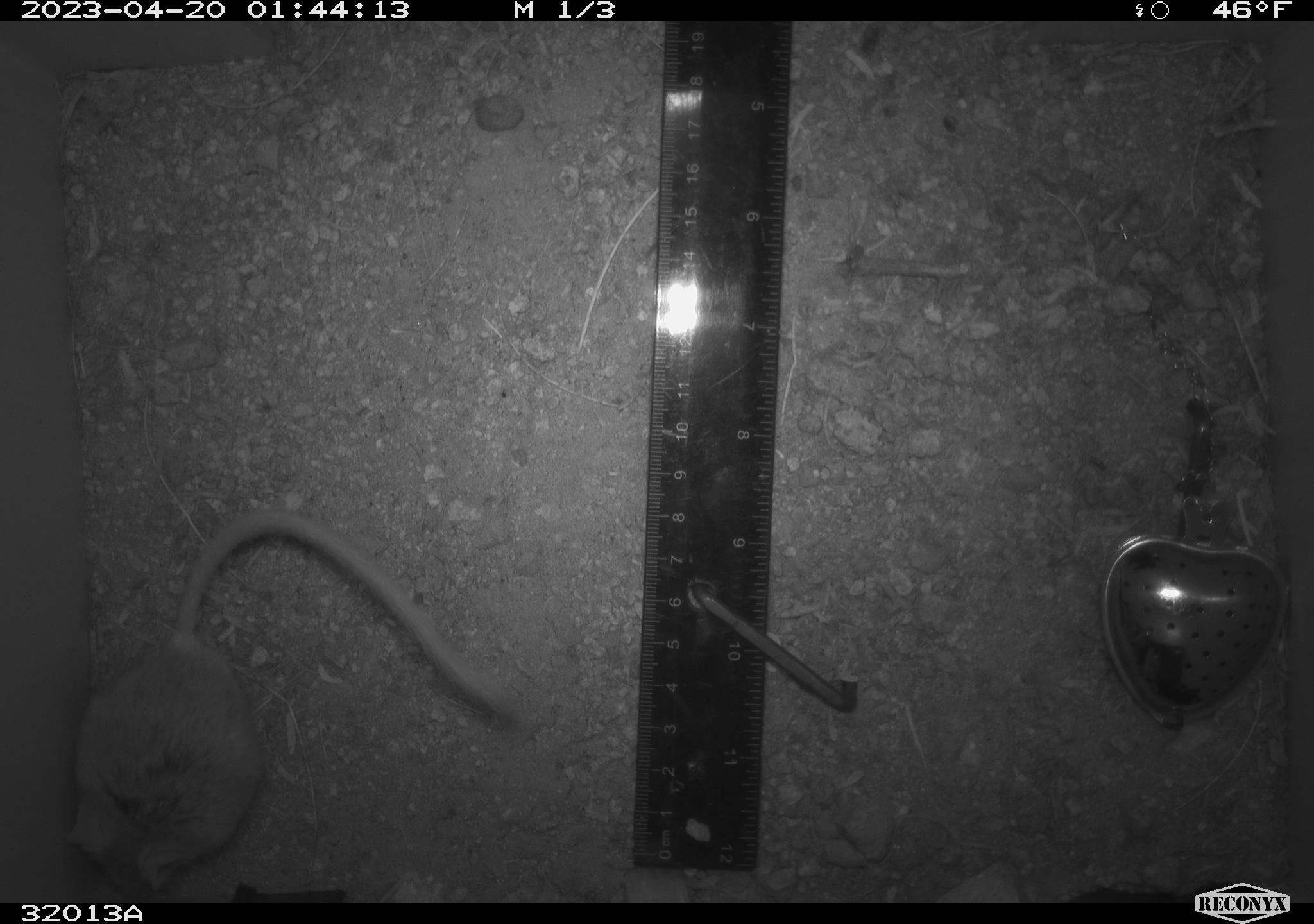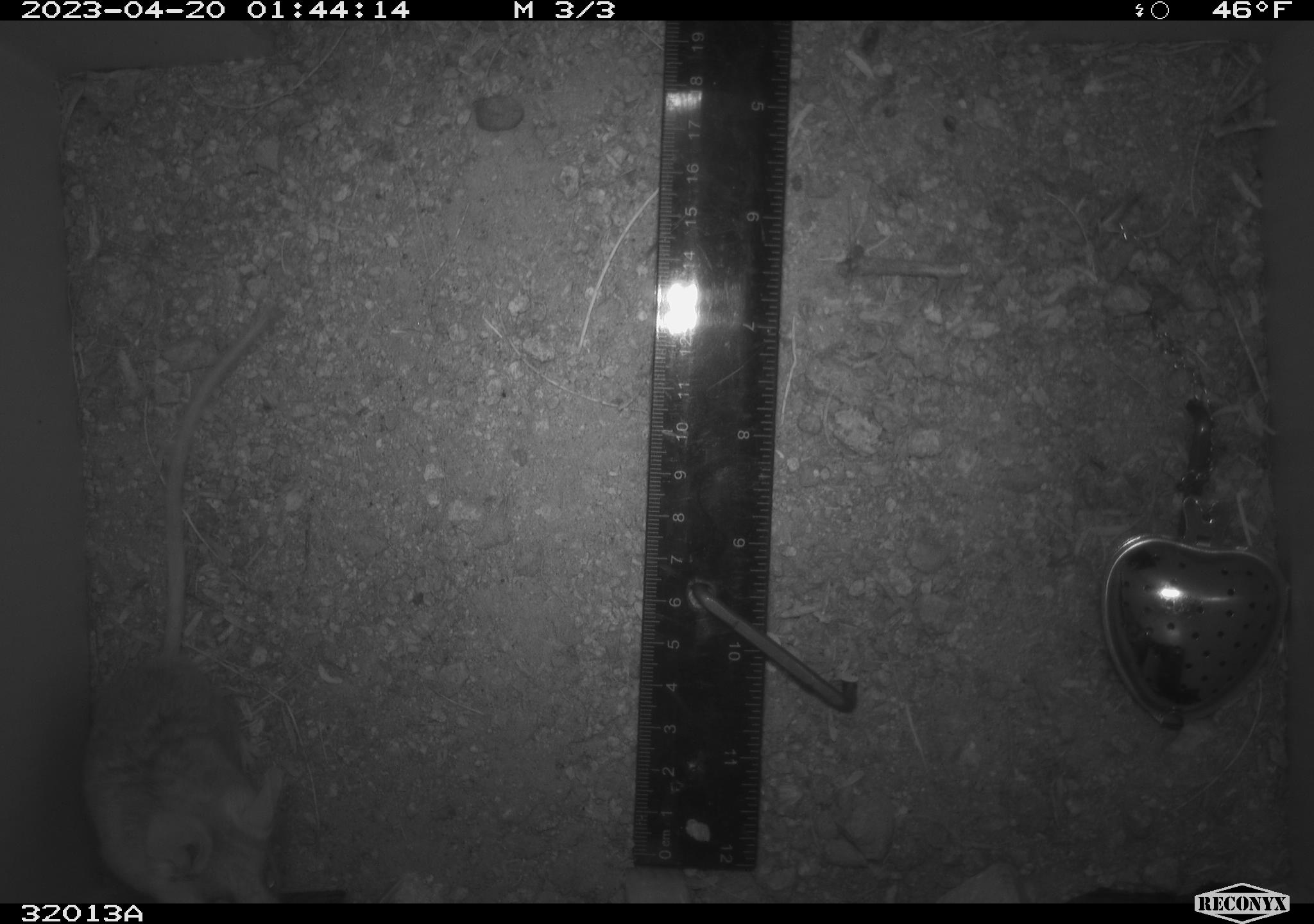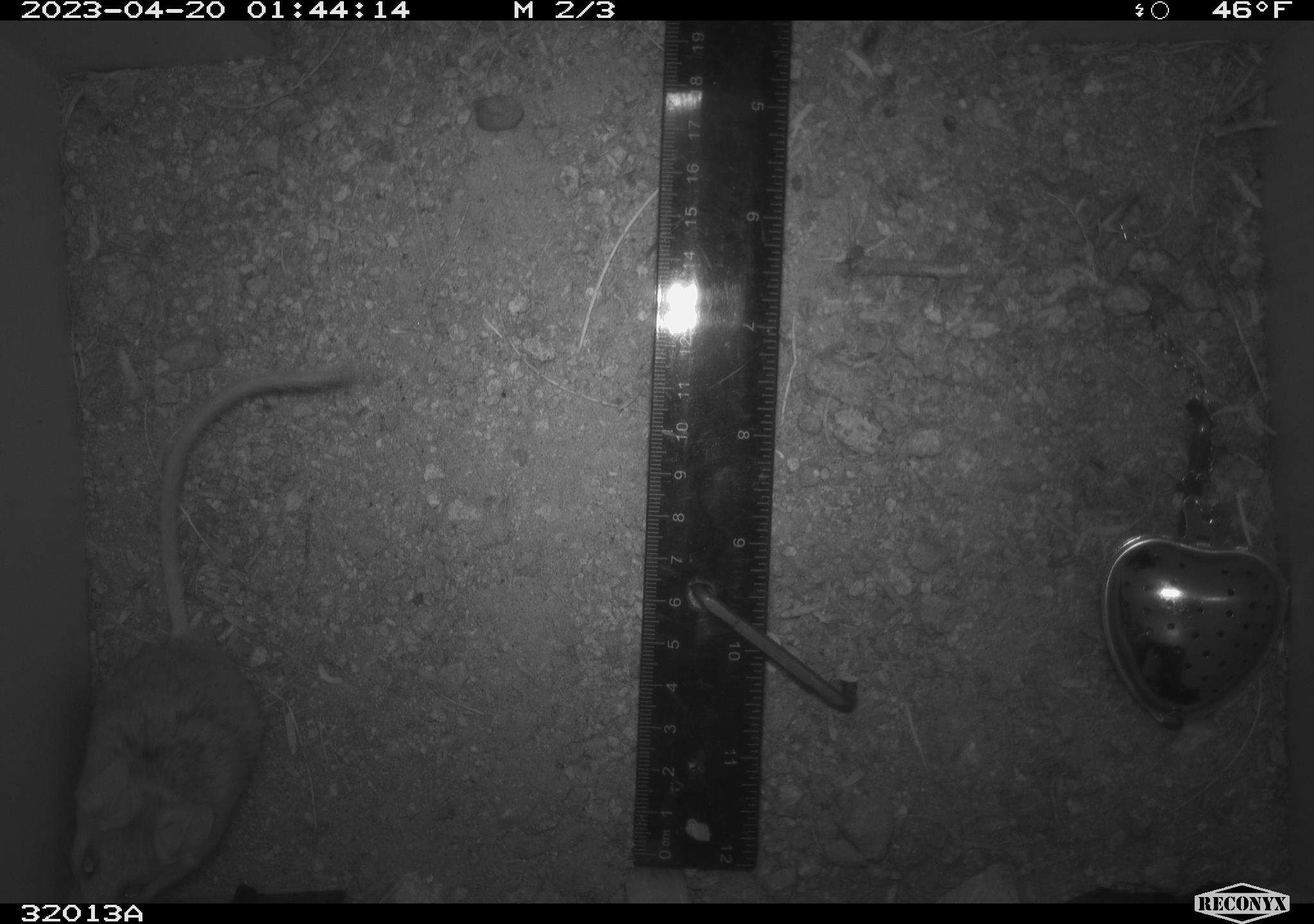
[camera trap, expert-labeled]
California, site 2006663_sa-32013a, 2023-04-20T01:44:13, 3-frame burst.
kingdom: Animalia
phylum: Chordata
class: Mammalia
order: Rodentia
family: Cricetidae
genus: Peromyscus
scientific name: Peromyscus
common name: deer mice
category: peromyscus species